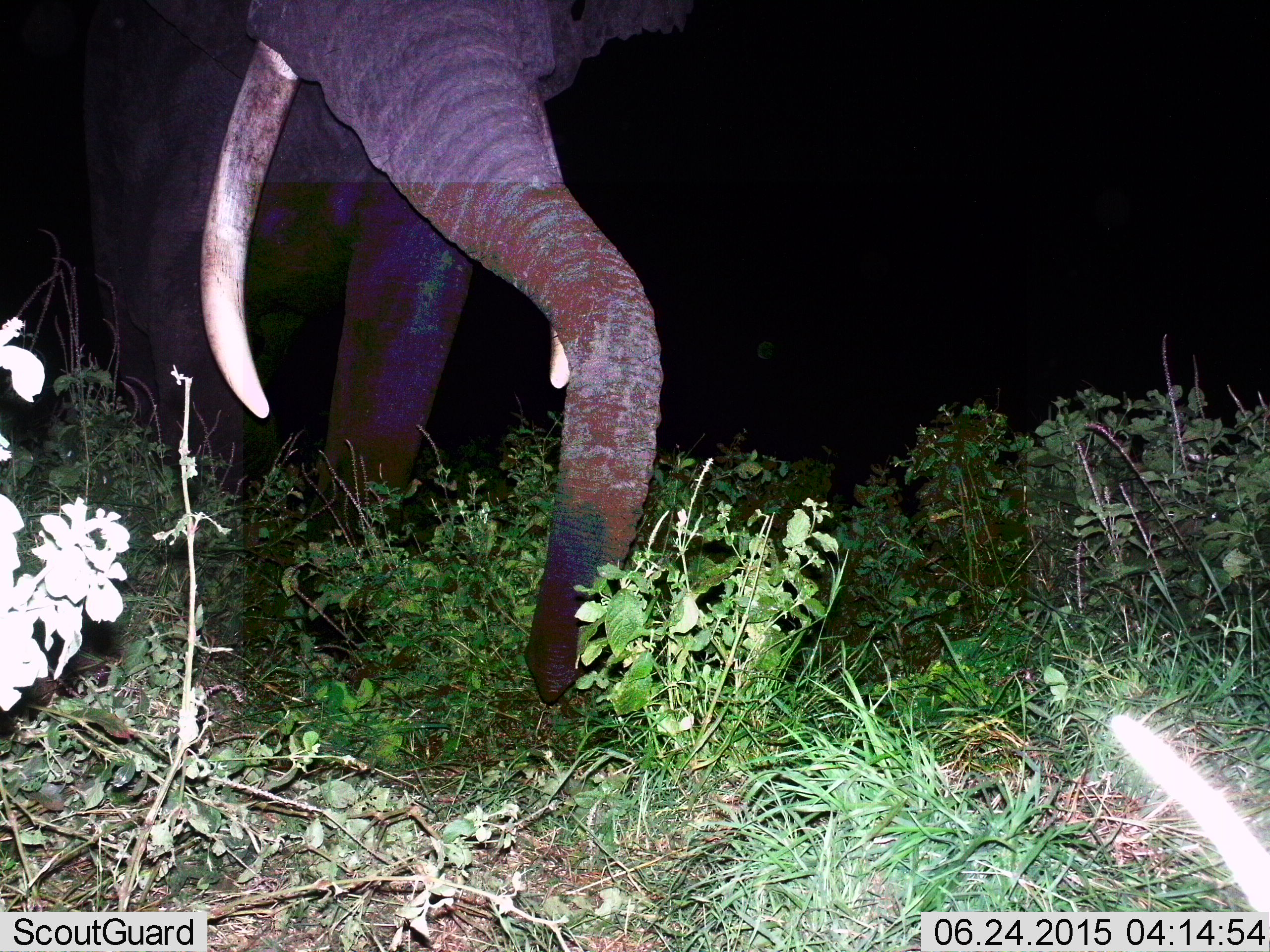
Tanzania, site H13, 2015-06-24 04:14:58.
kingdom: Animalia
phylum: Chordata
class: Mammalia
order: Proboscidea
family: Elephantidae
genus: Loxodonta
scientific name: Loxodonta africana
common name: african bush elephant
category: elephant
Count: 1.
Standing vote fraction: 60%.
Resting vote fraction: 0%.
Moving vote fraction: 10%.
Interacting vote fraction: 0%.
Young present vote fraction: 0%.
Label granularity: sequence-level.